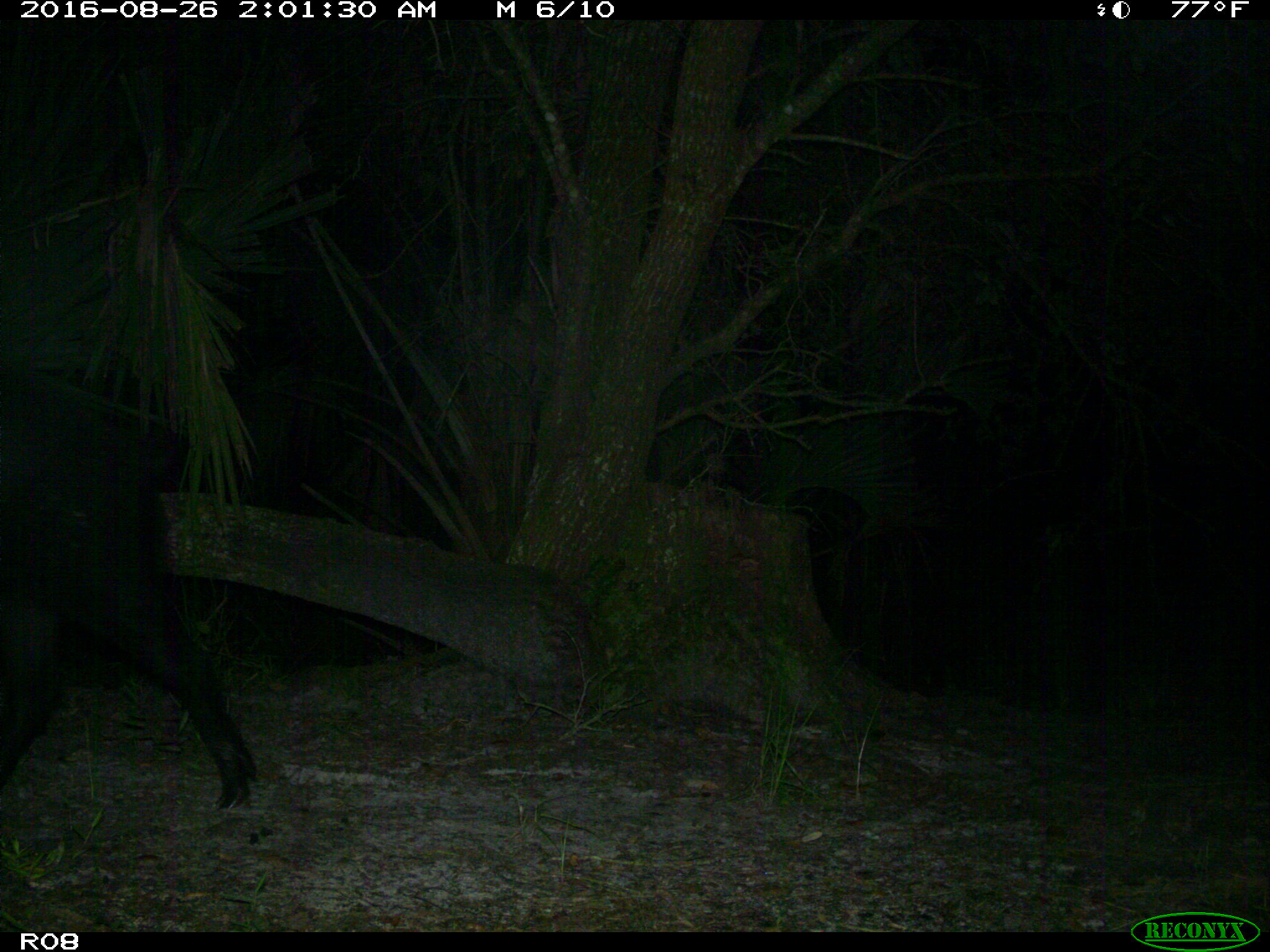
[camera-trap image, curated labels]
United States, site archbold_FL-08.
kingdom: Animalia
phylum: Chordata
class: Mammalia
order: Artiodactyla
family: Suidae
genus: Sus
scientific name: Sus scrofa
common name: wild boar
Sus scrofa (wild boar).